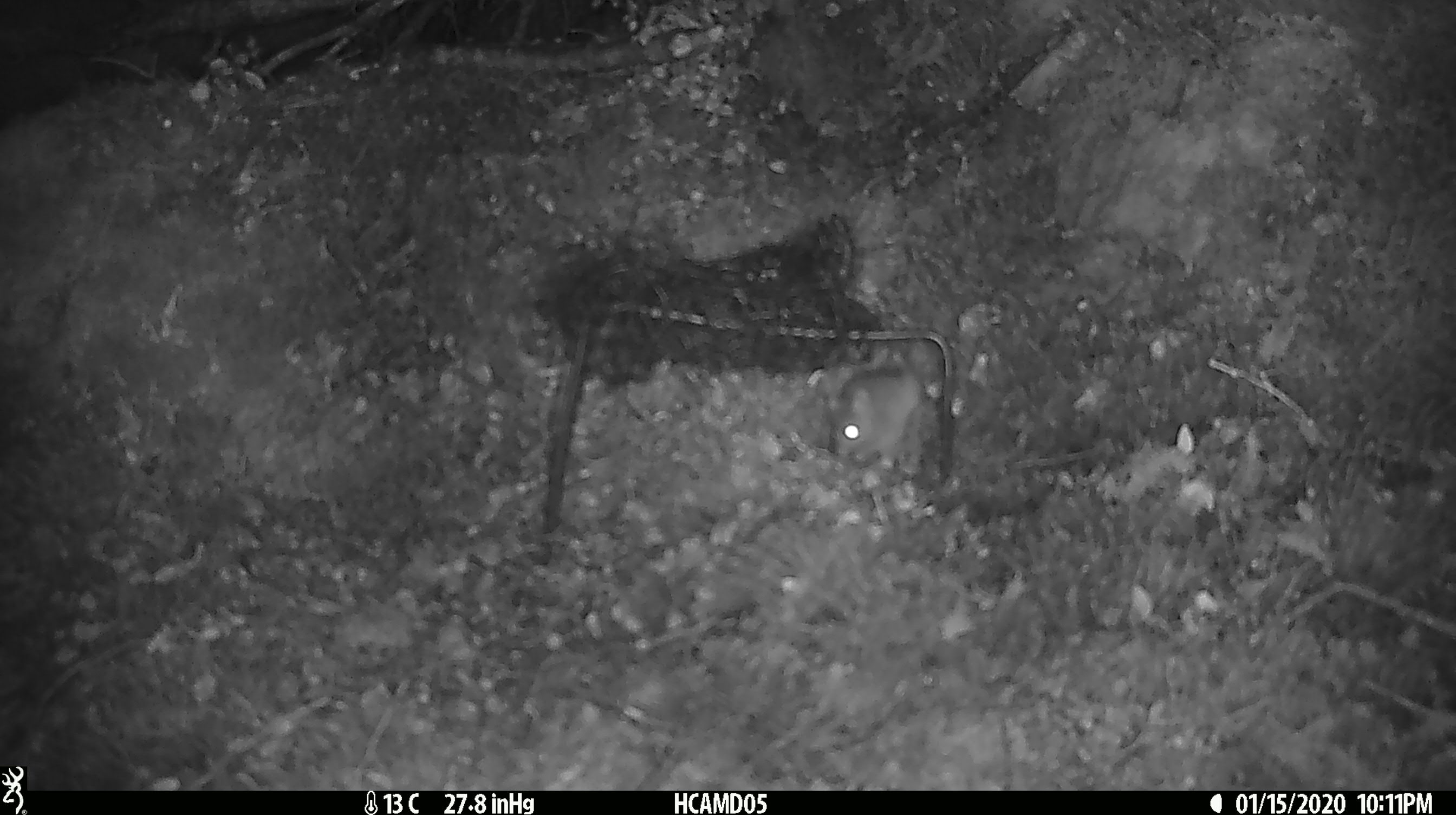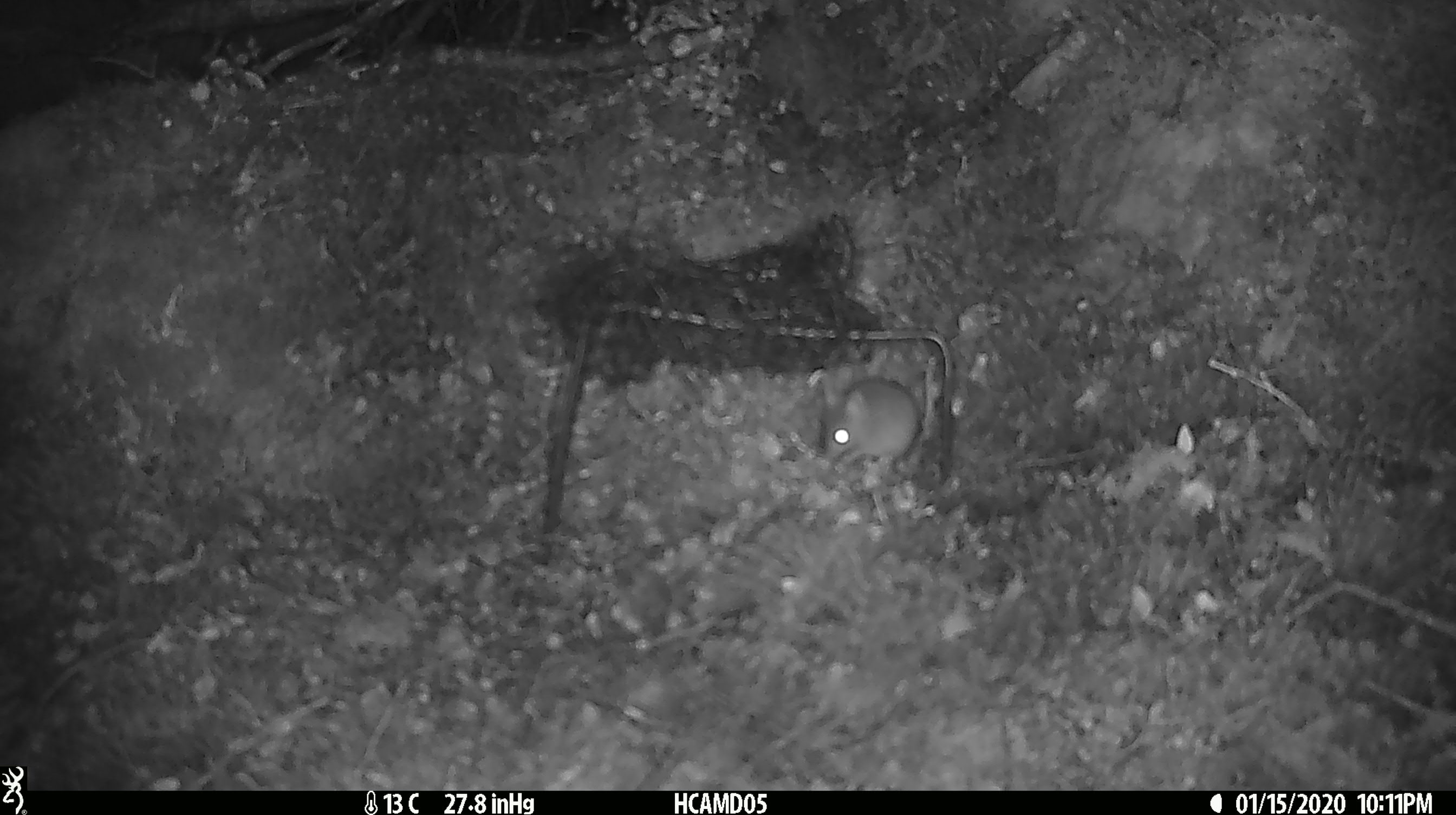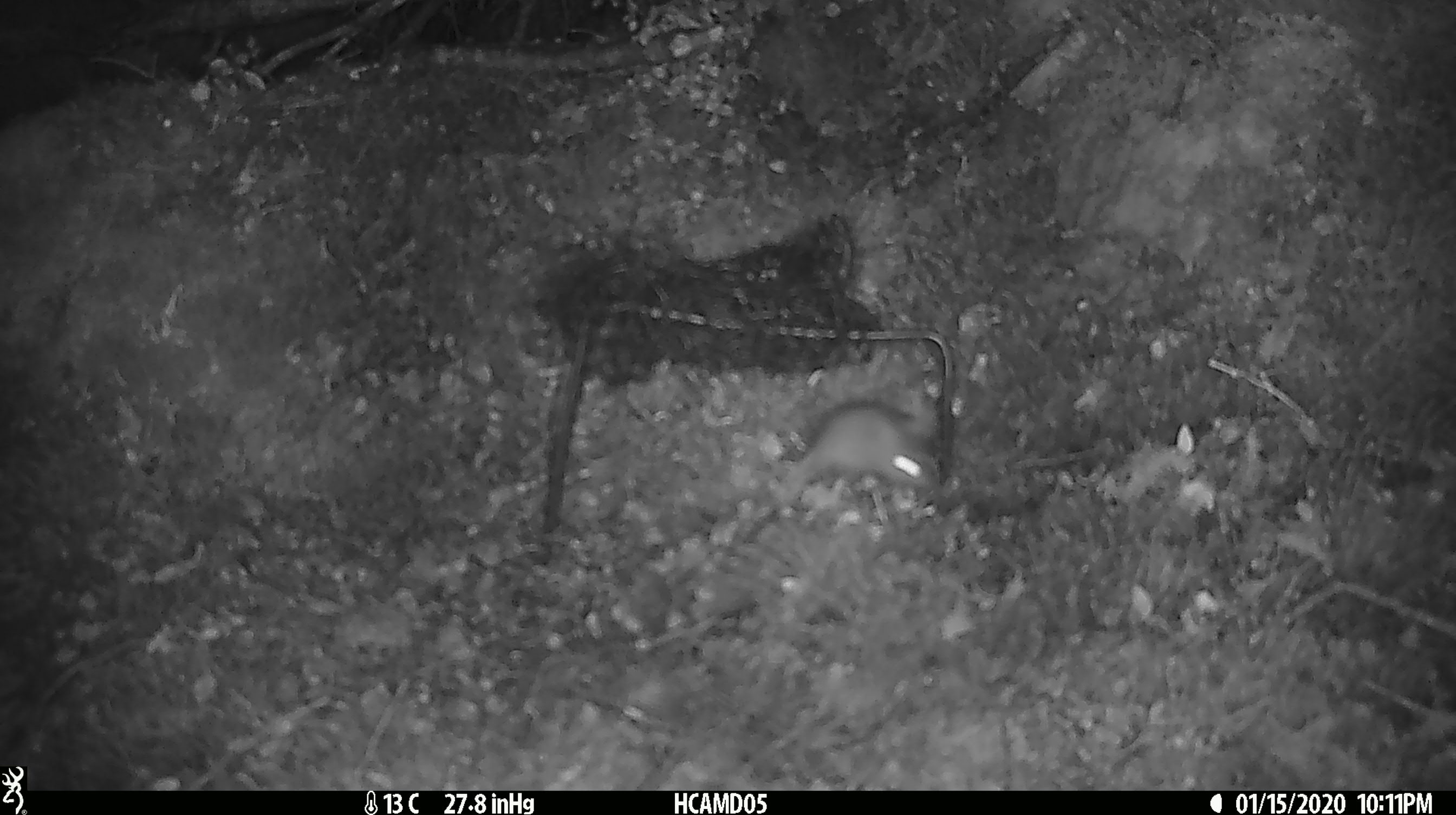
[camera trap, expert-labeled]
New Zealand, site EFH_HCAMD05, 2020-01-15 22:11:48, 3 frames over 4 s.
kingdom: Animalia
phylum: Chordata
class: Mammalia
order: Rodentia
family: Muridae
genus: Mus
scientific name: Mus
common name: mouse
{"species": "mouse (Mus)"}